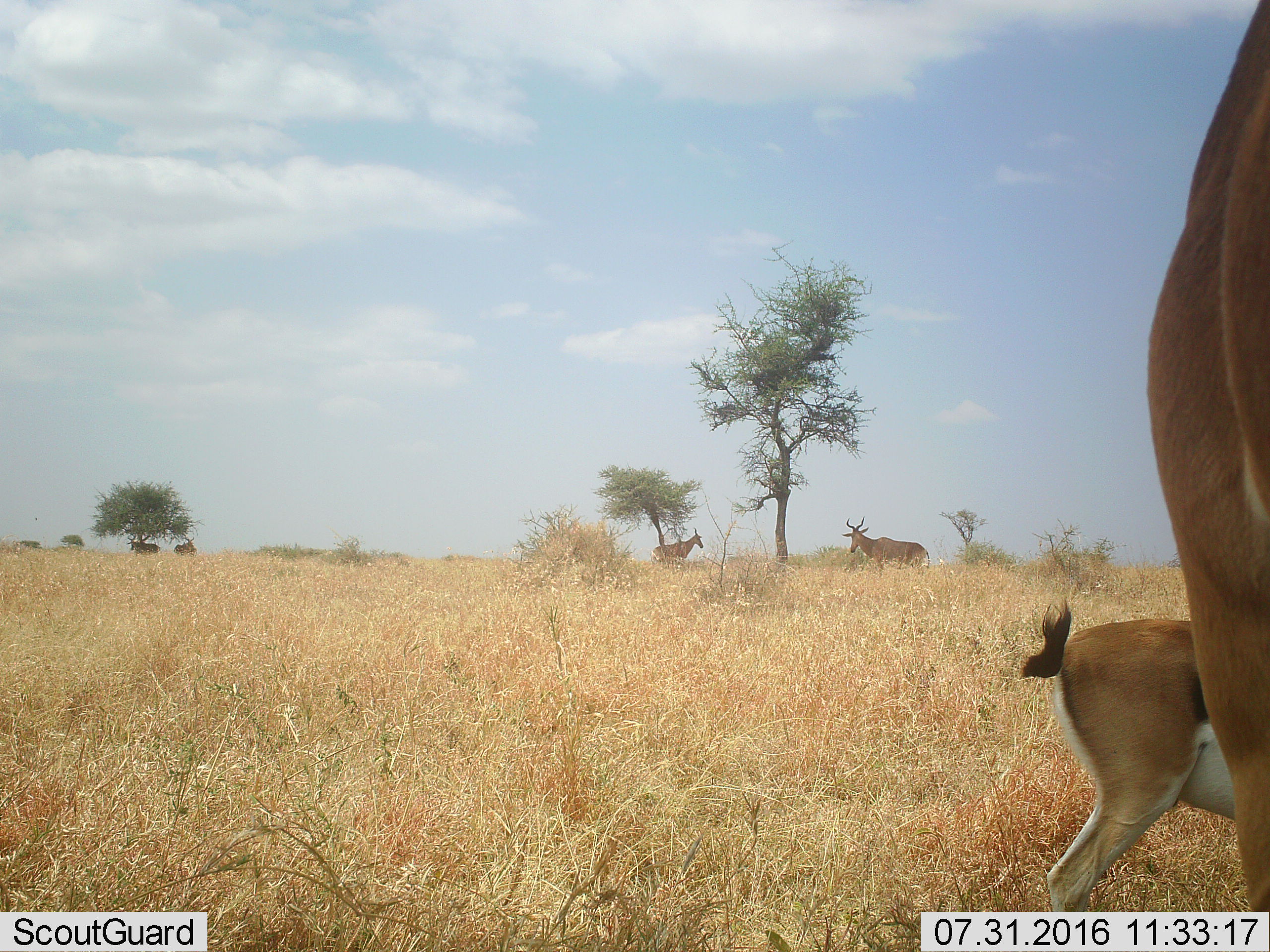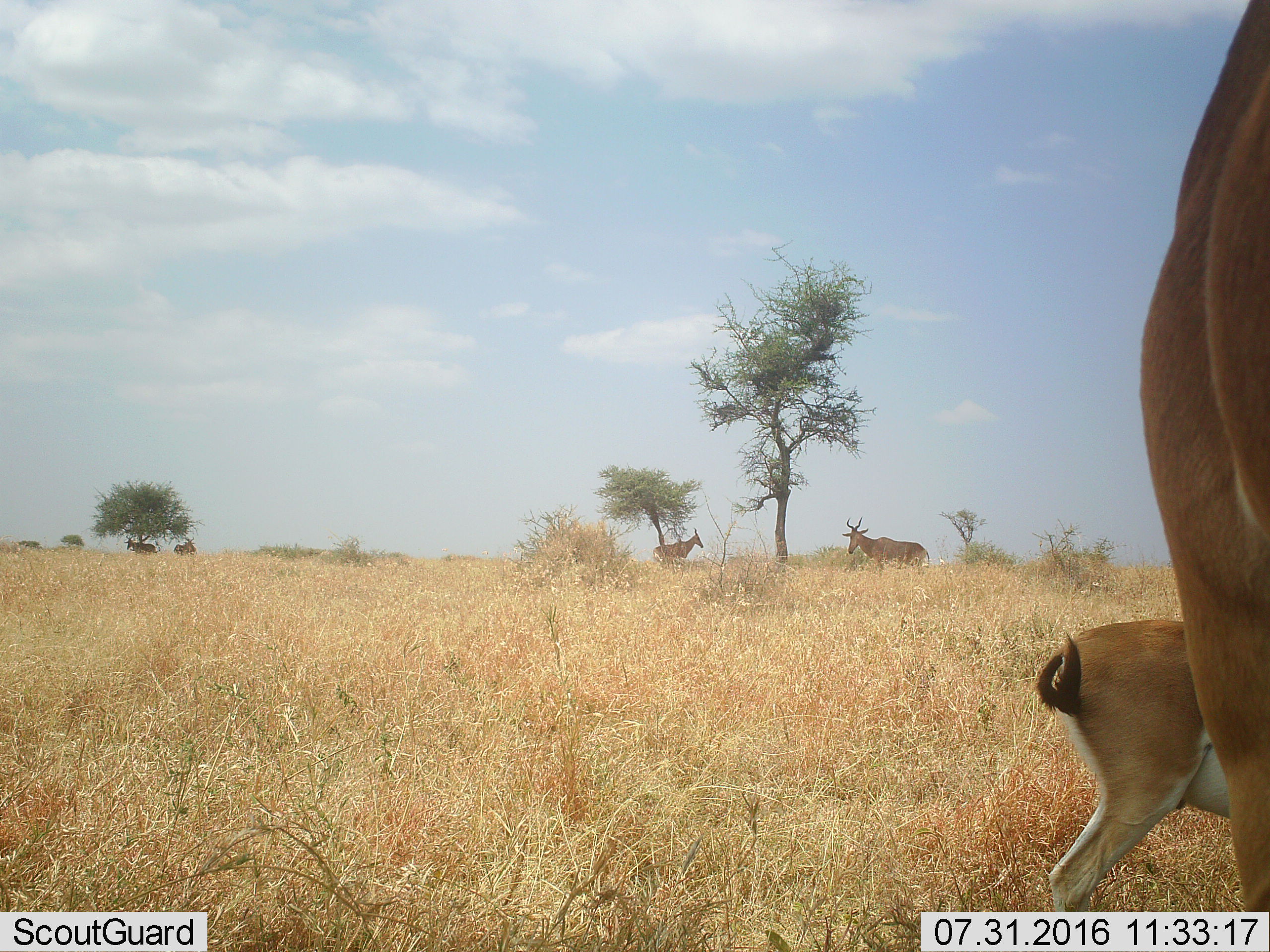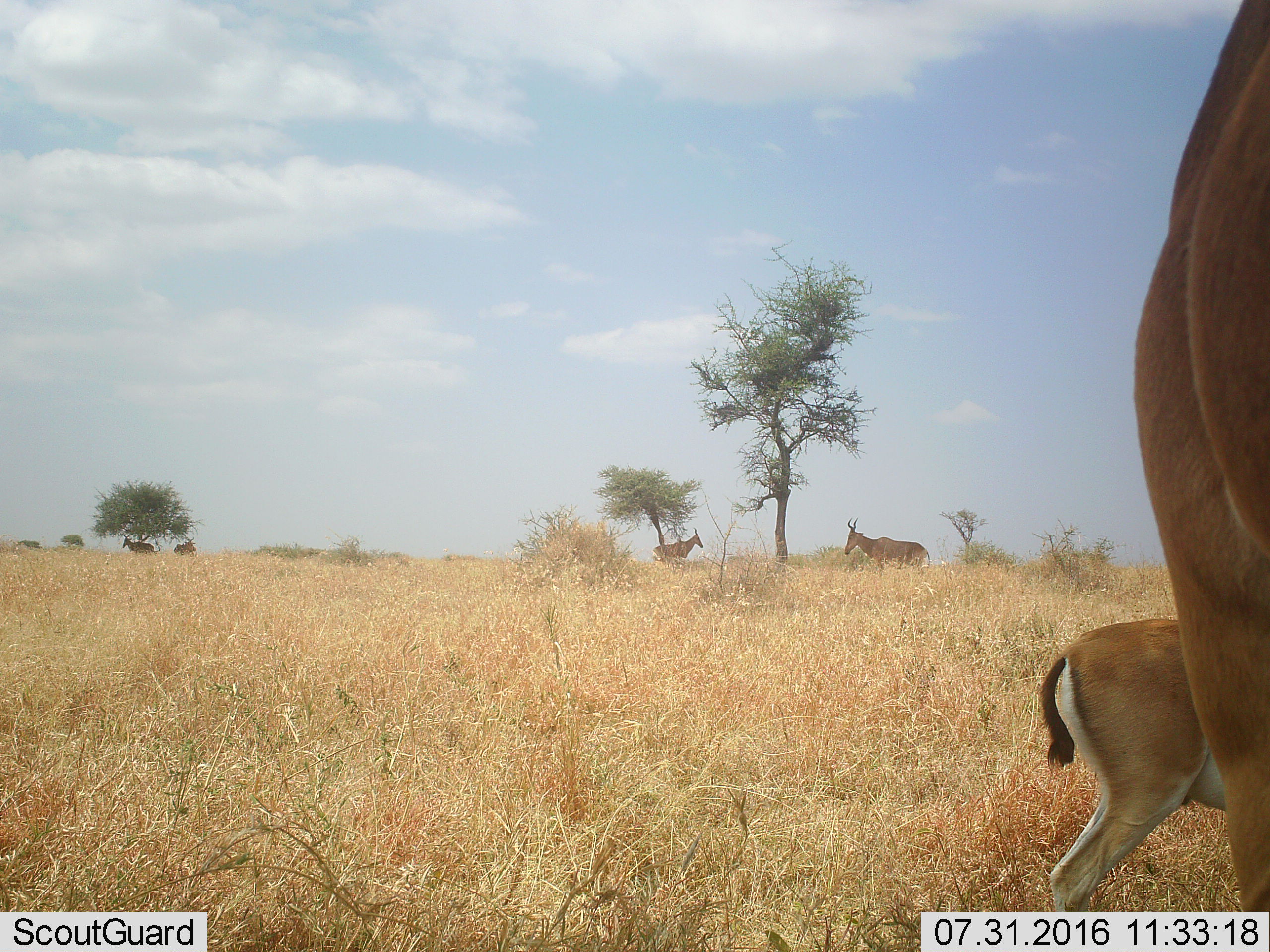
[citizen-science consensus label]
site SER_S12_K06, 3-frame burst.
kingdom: Animalia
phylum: Chordata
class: Mammalia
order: Artiodactyla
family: Bovidae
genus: Alcelaphus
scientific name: Alcelaphus buselaphus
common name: hartebeest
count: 6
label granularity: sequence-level